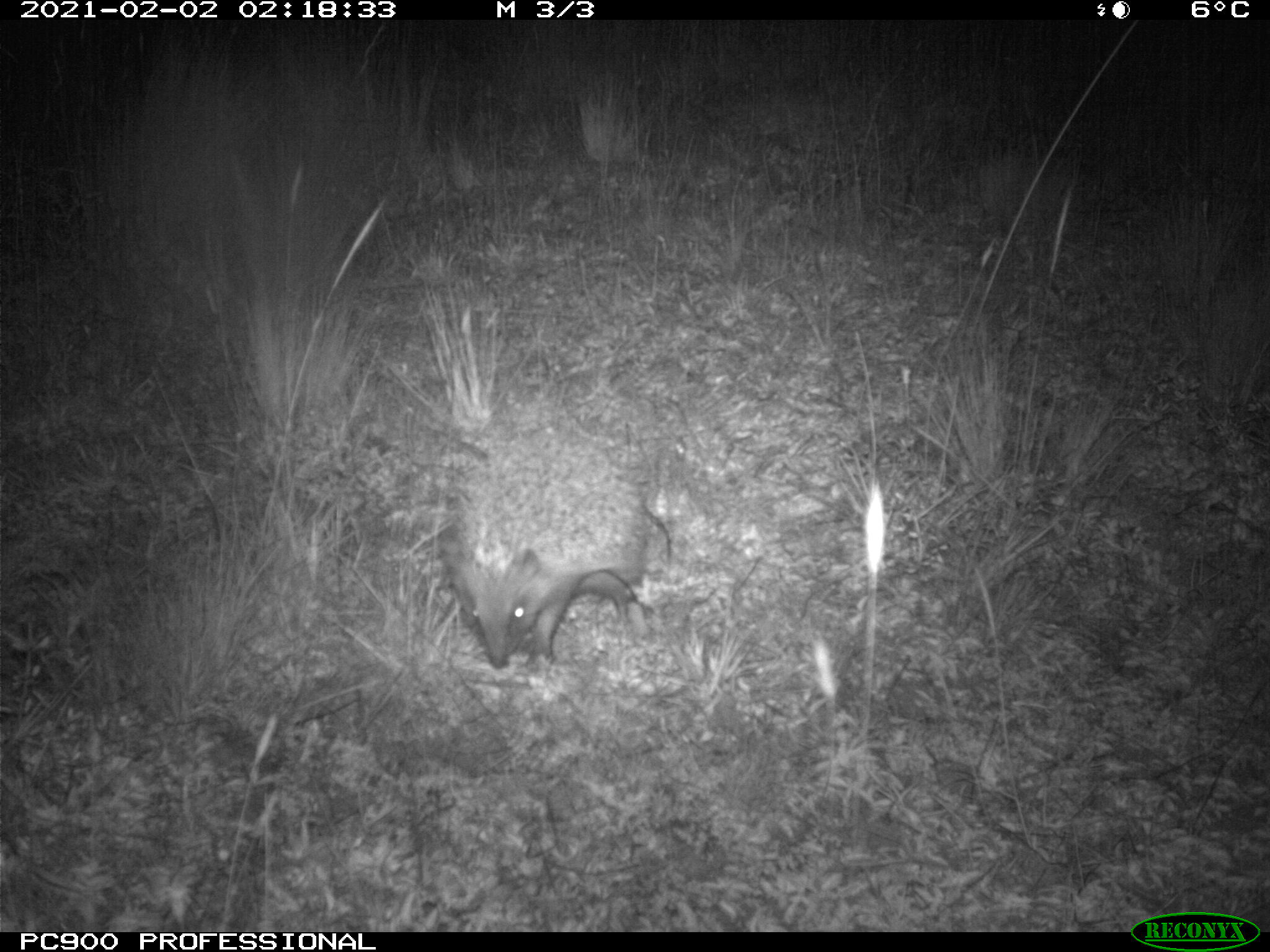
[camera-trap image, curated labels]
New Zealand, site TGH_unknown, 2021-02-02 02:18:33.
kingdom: Animalia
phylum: Chordata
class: Mammalia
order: Eulipotyphla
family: Erinaceidae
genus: Erinaceus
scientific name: Erinaceus europaeus europaeus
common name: european hedgehog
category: hedgehog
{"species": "hedgehog (european hedgehog) (Erinaceus europaeus europaeus)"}